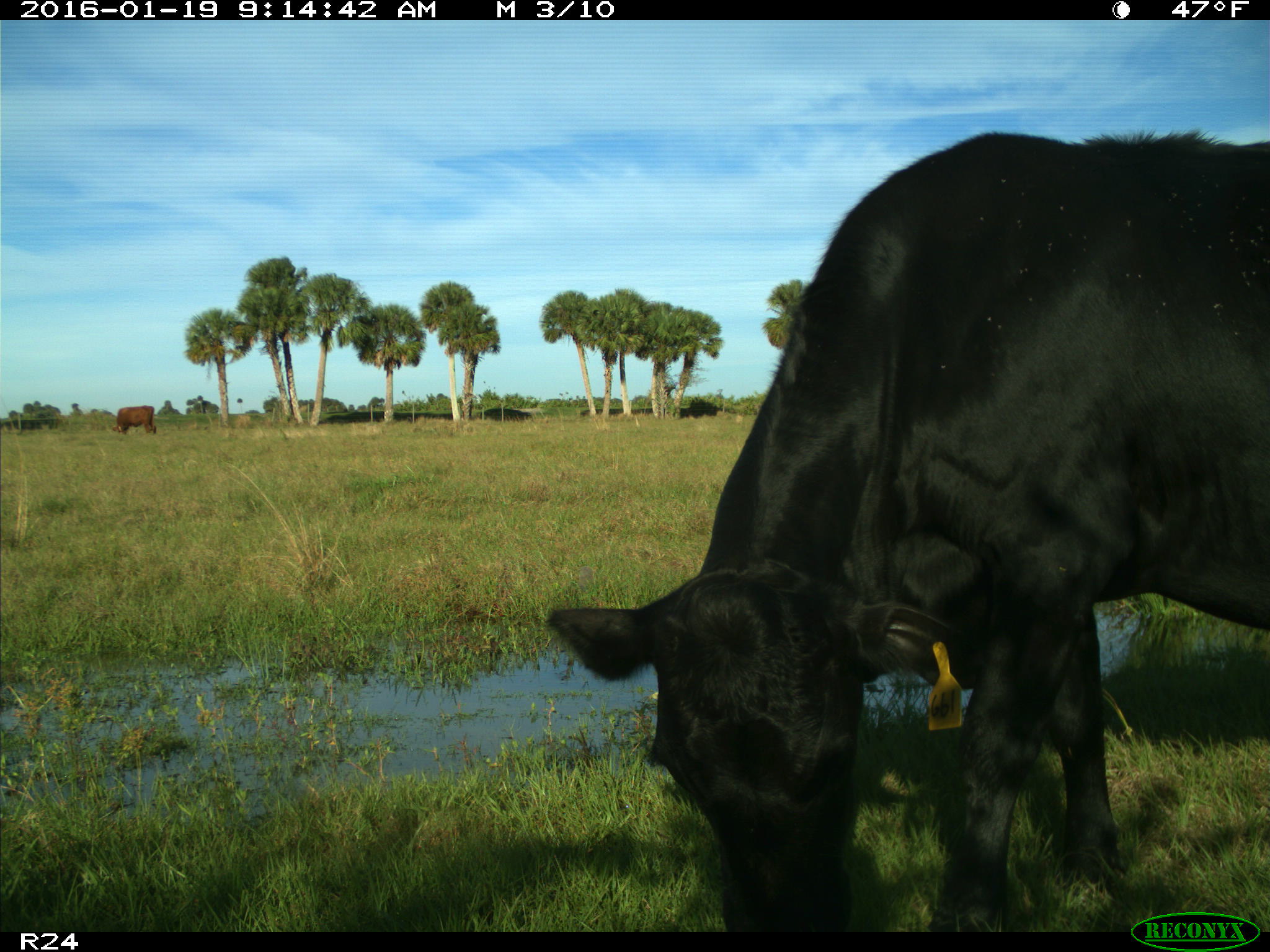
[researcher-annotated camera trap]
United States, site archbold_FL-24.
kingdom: Animalia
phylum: Chordata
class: Mammalia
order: Artiodactyla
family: Bovidae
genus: Bos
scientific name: Bos taurus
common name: domestic cow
Bos taurus (domestic cow).